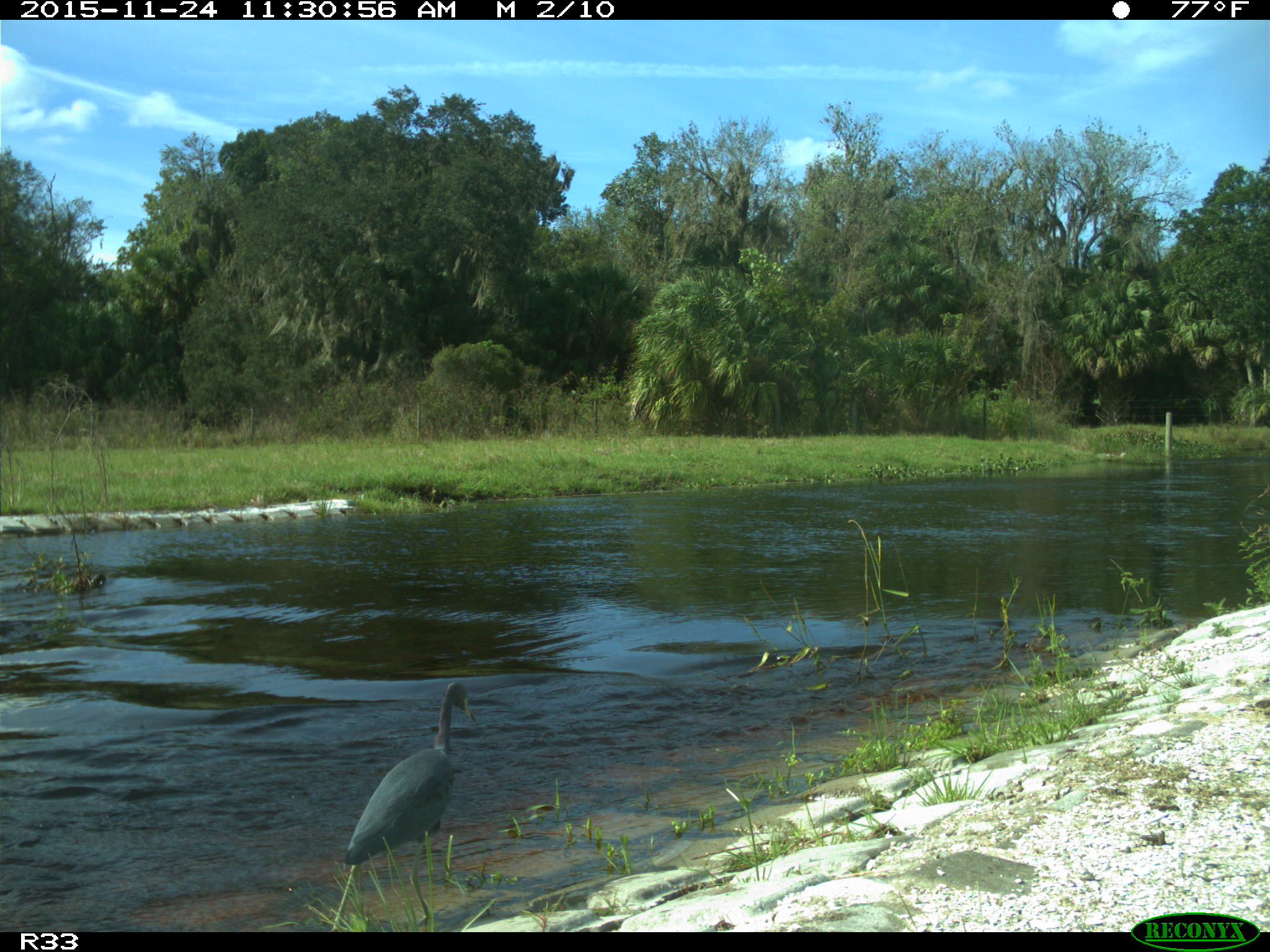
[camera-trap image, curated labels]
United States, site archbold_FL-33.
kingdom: Animalia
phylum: Chordata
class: Aves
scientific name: Aves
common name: birds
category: unidentified bird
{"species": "unidentified bird (birds) (Aves)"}